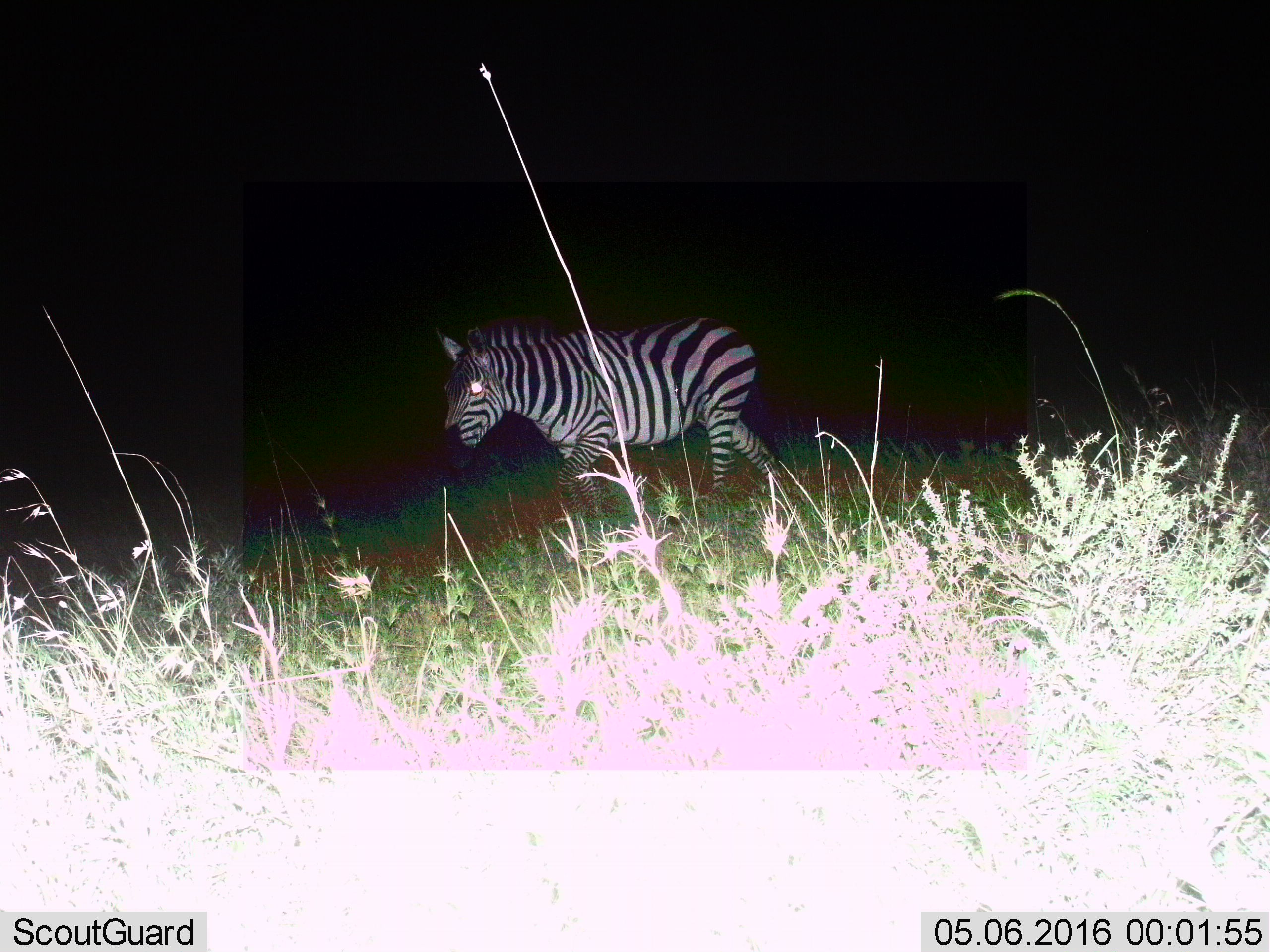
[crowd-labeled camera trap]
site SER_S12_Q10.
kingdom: Animalia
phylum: Chordata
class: Mammalia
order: Perissodactyla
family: Equidae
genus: Equus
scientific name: Equus quagga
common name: plains zebra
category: zebraplains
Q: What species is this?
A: Zebraplains (plains zebra) (Equus quagga).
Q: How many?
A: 1.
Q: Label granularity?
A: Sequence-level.